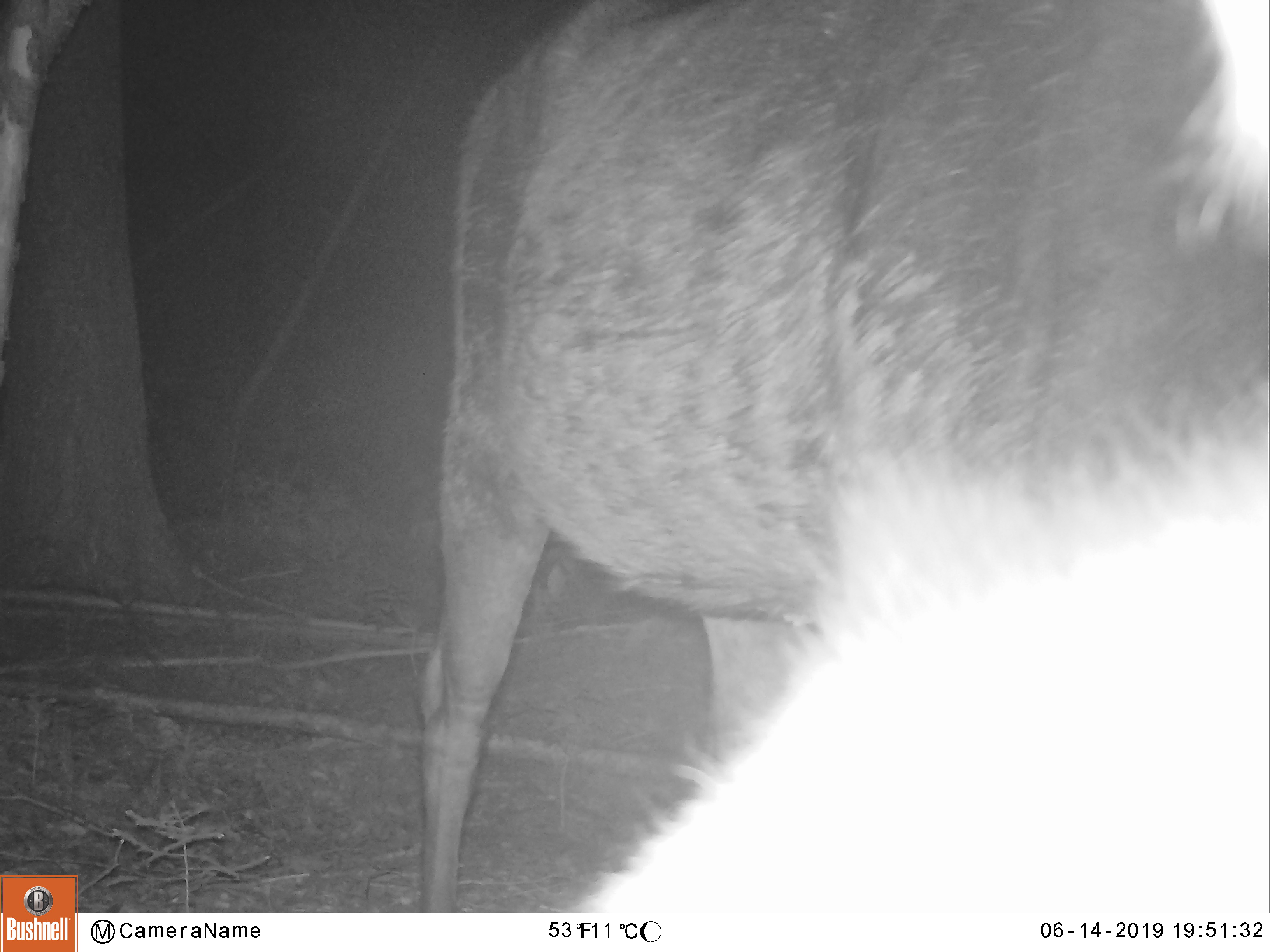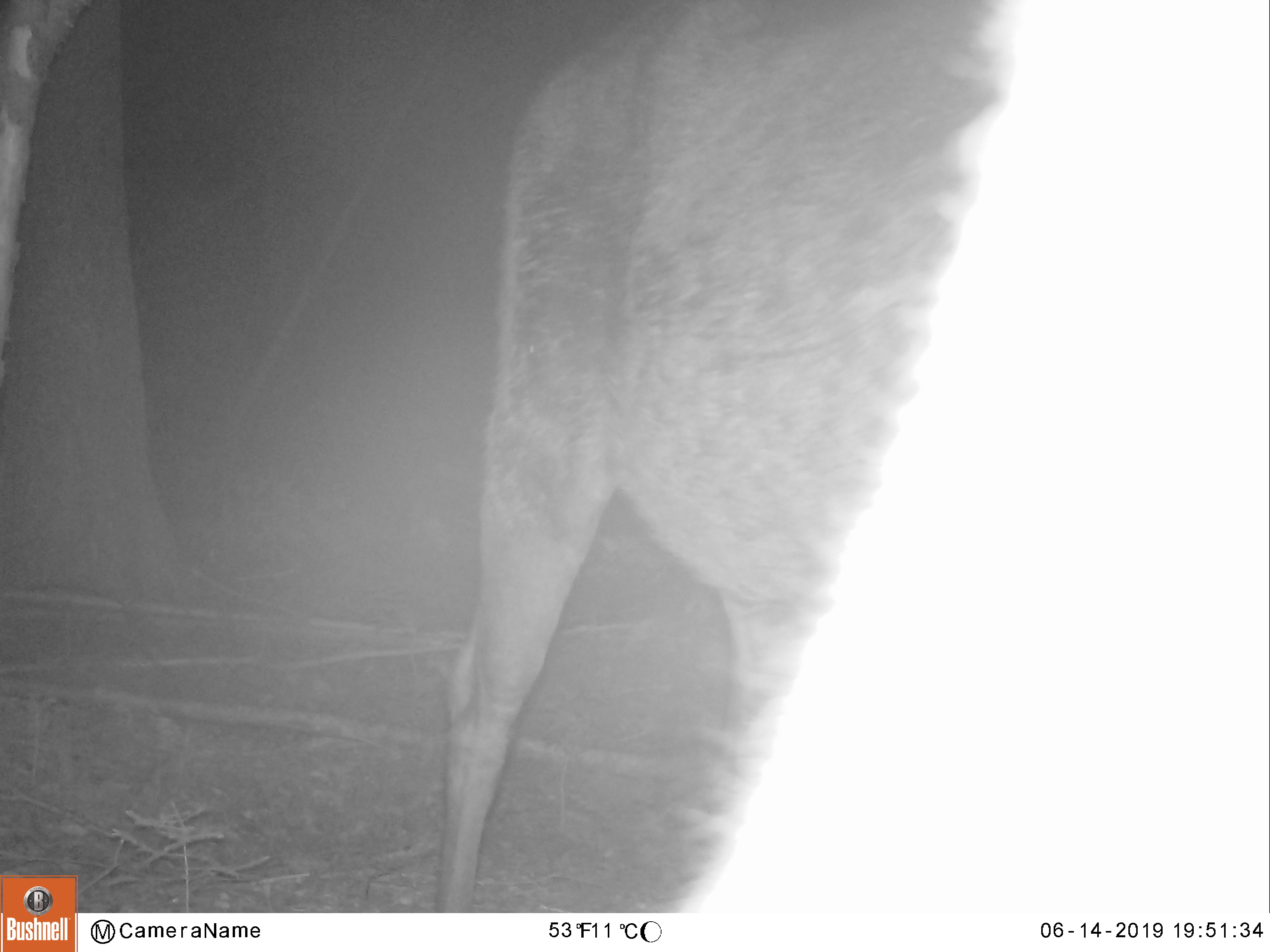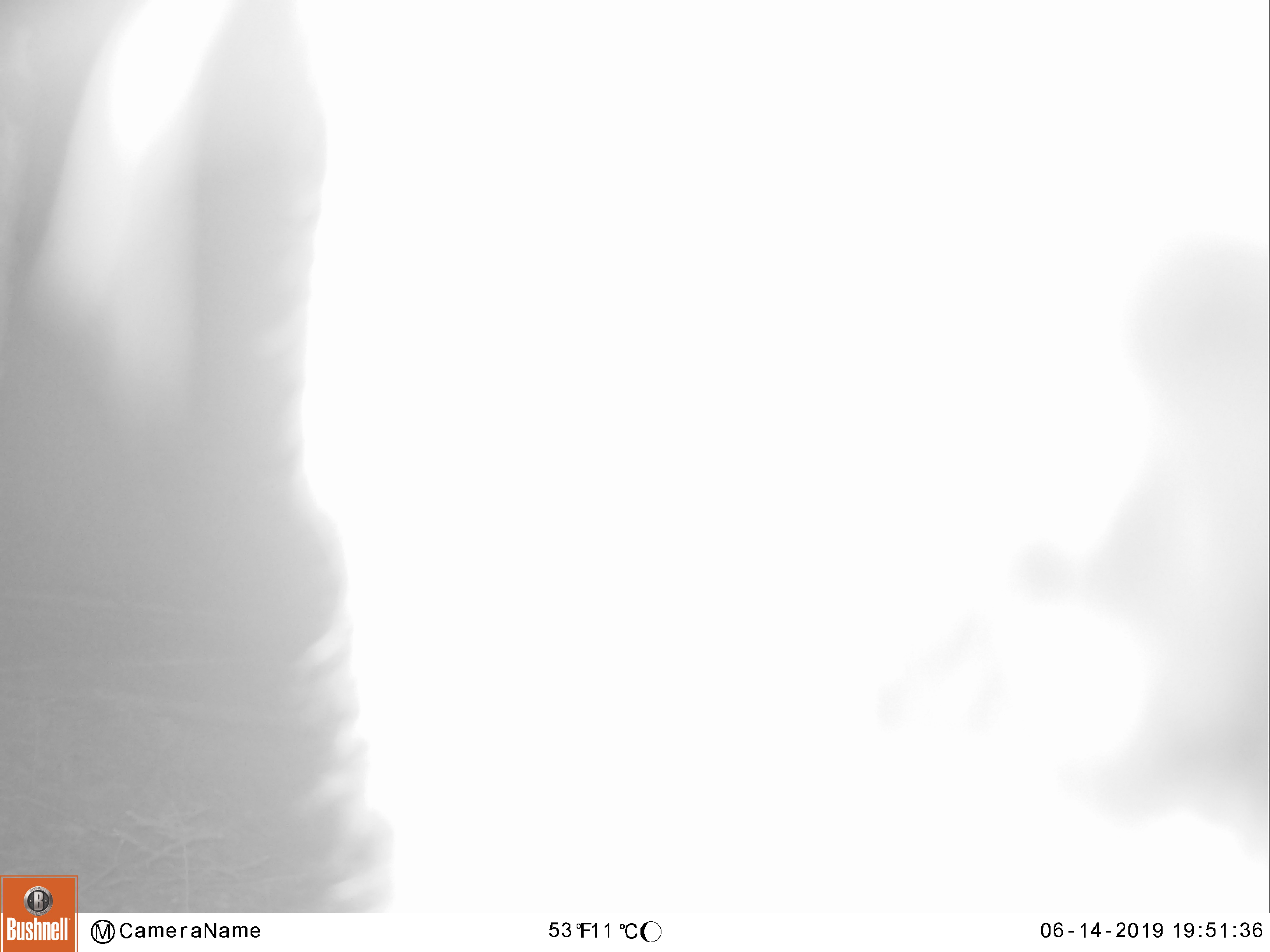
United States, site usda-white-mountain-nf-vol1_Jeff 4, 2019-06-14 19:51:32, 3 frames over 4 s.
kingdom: Animalia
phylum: Chordata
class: Mammalia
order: Artiodactyla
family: Cervidae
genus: Alces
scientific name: Alces alces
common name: moose